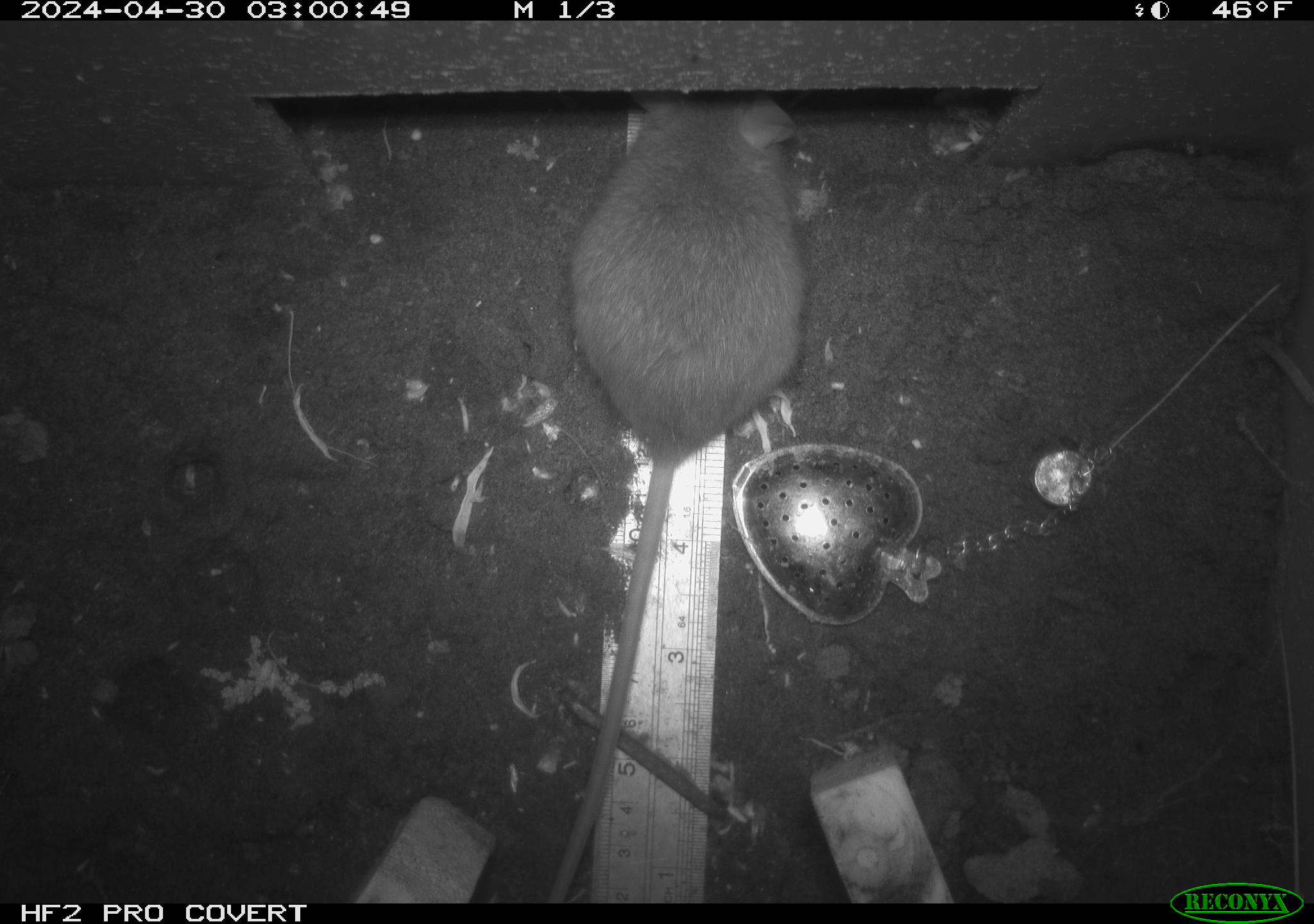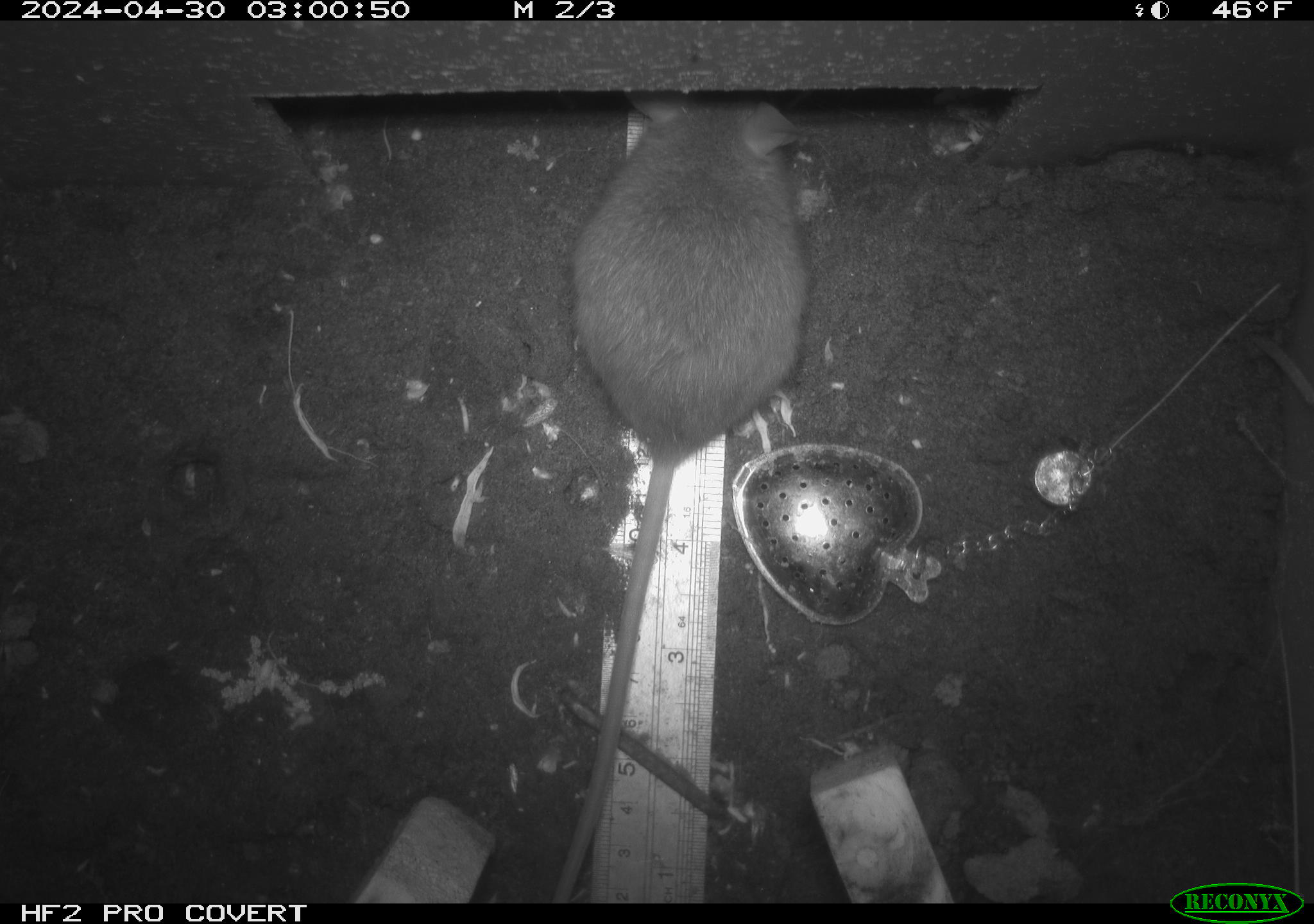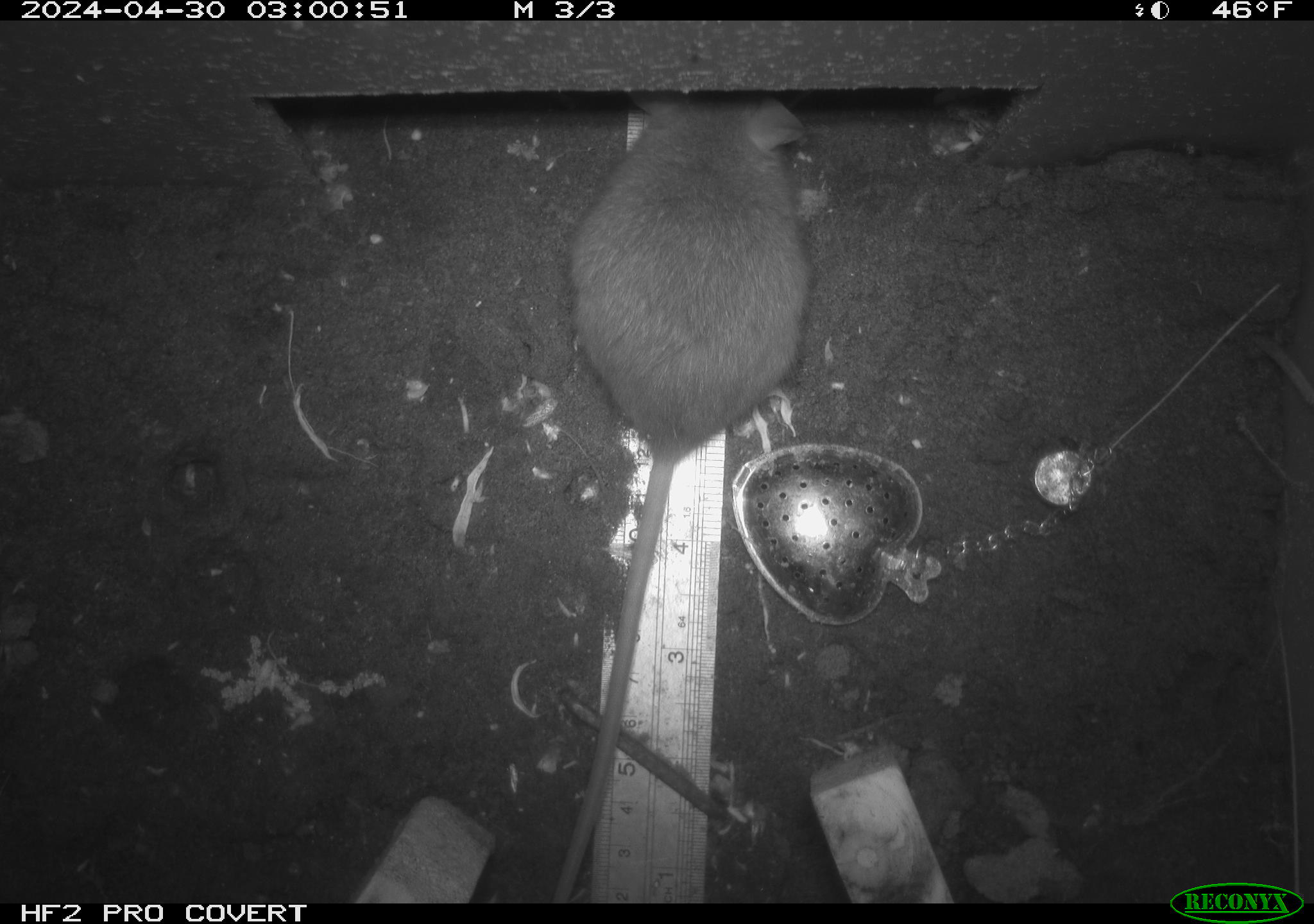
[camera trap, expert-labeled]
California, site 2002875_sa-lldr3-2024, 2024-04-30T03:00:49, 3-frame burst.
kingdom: Animalia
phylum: Chordata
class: Mammalia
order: Rodentia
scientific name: Rodentia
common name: rodent